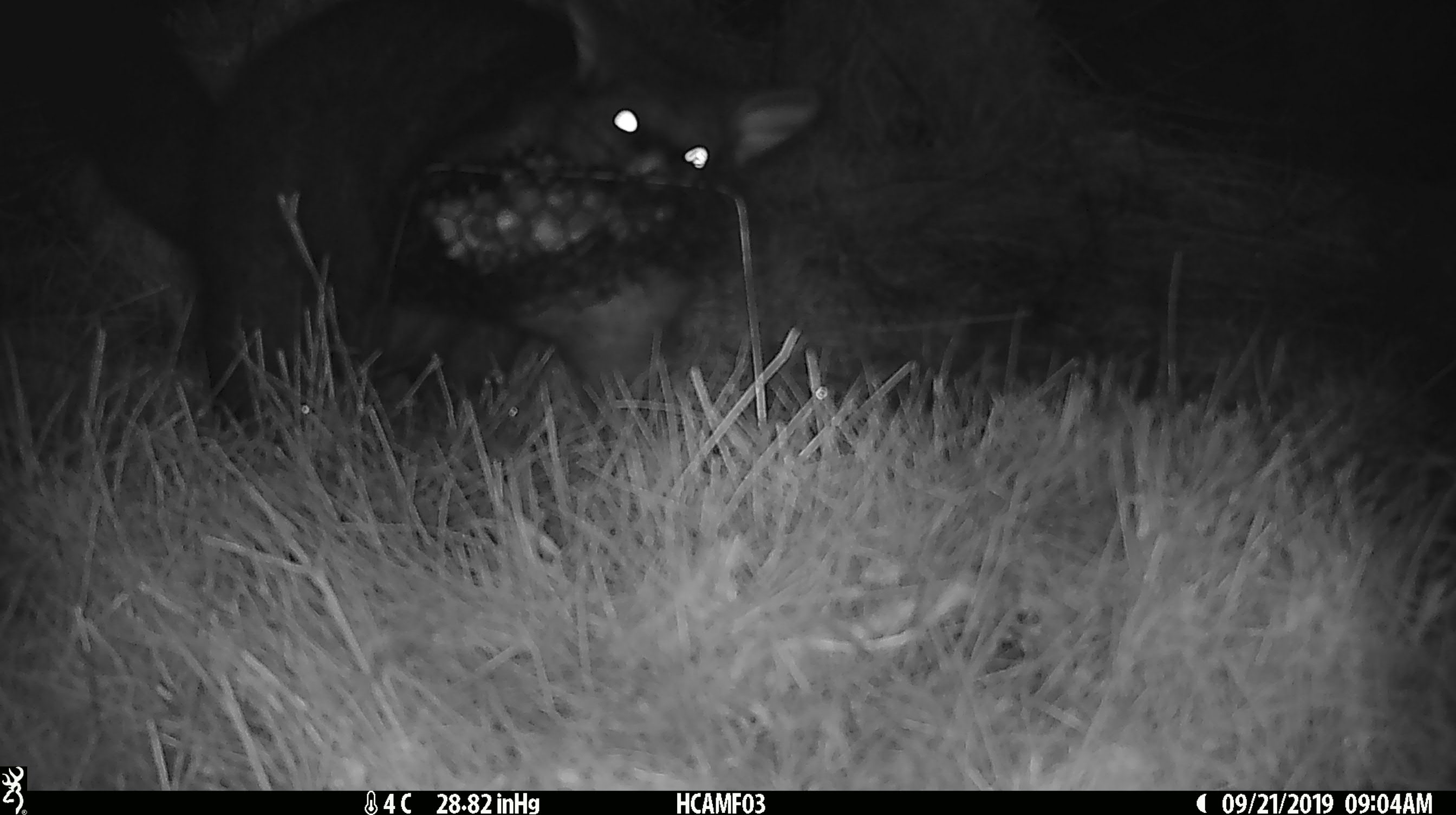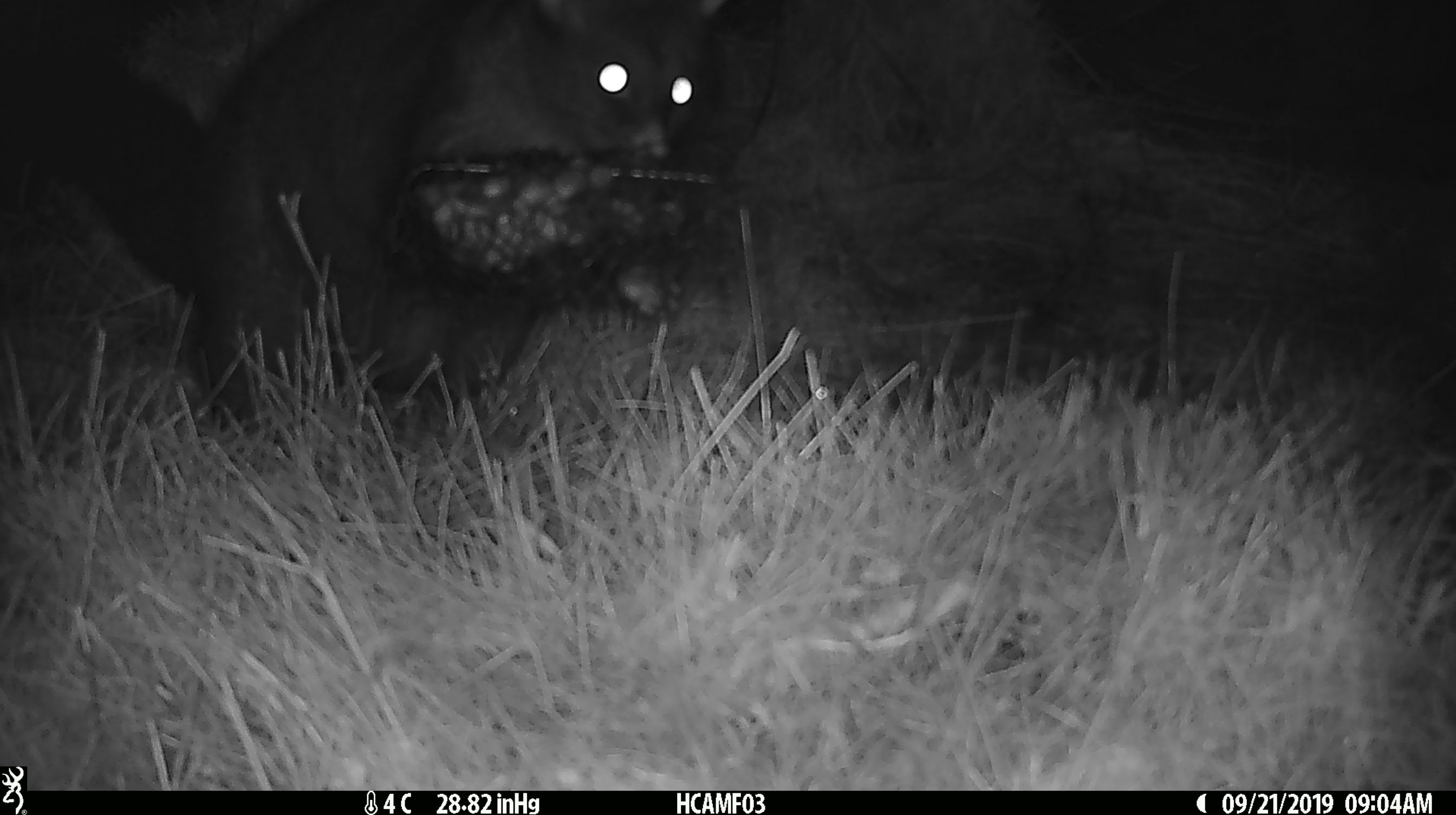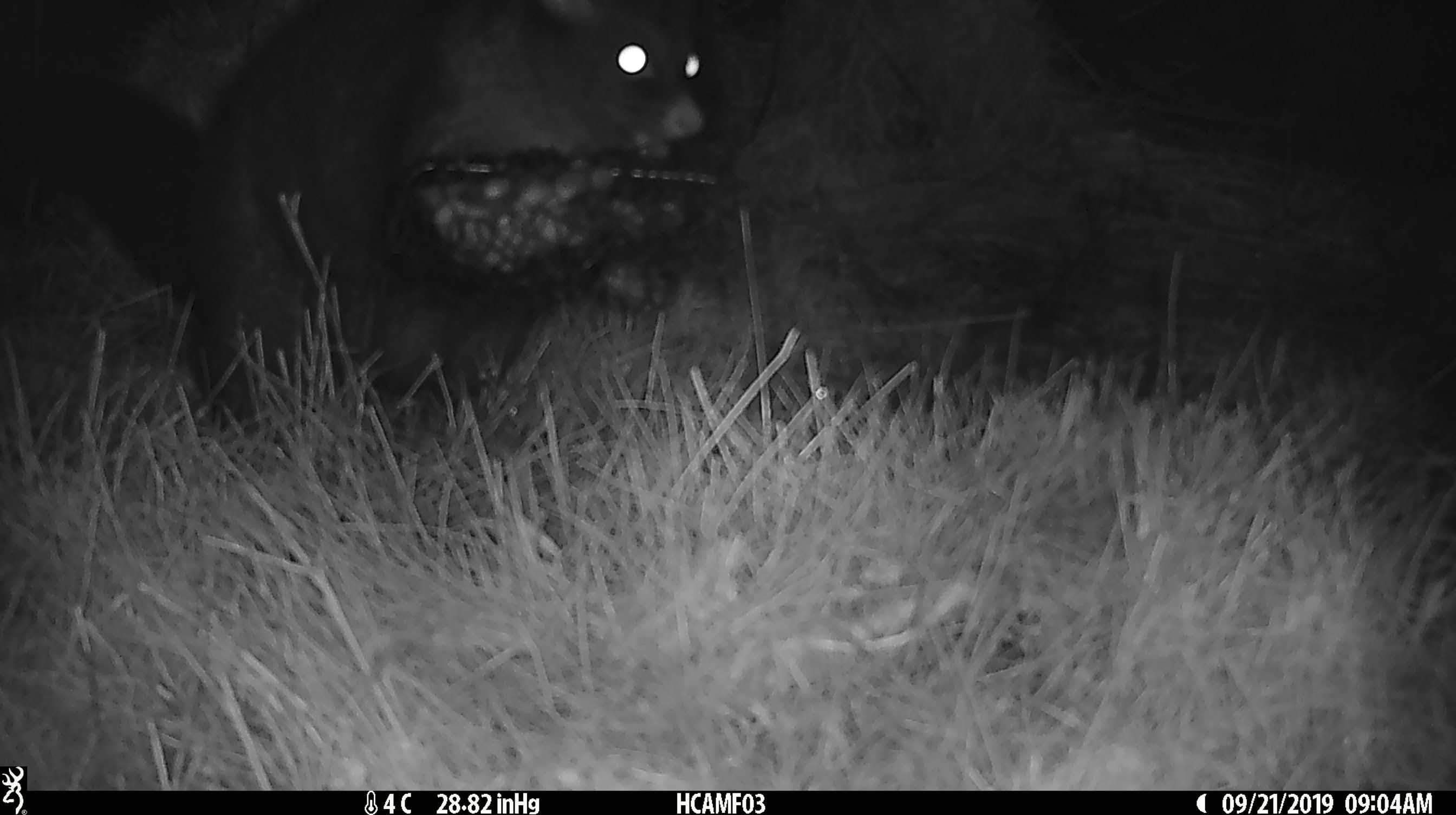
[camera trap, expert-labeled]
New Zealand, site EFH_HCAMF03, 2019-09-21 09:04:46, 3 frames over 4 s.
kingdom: Animalia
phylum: Chordata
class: Mammalia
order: Diprotodontia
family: Phalangeridae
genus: Trichosurus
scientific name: Trichosurus vulpecula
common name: common brushtail possum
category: possum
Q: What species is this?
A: Possum (common brushtail possum) (Trichosurus vulpecula).